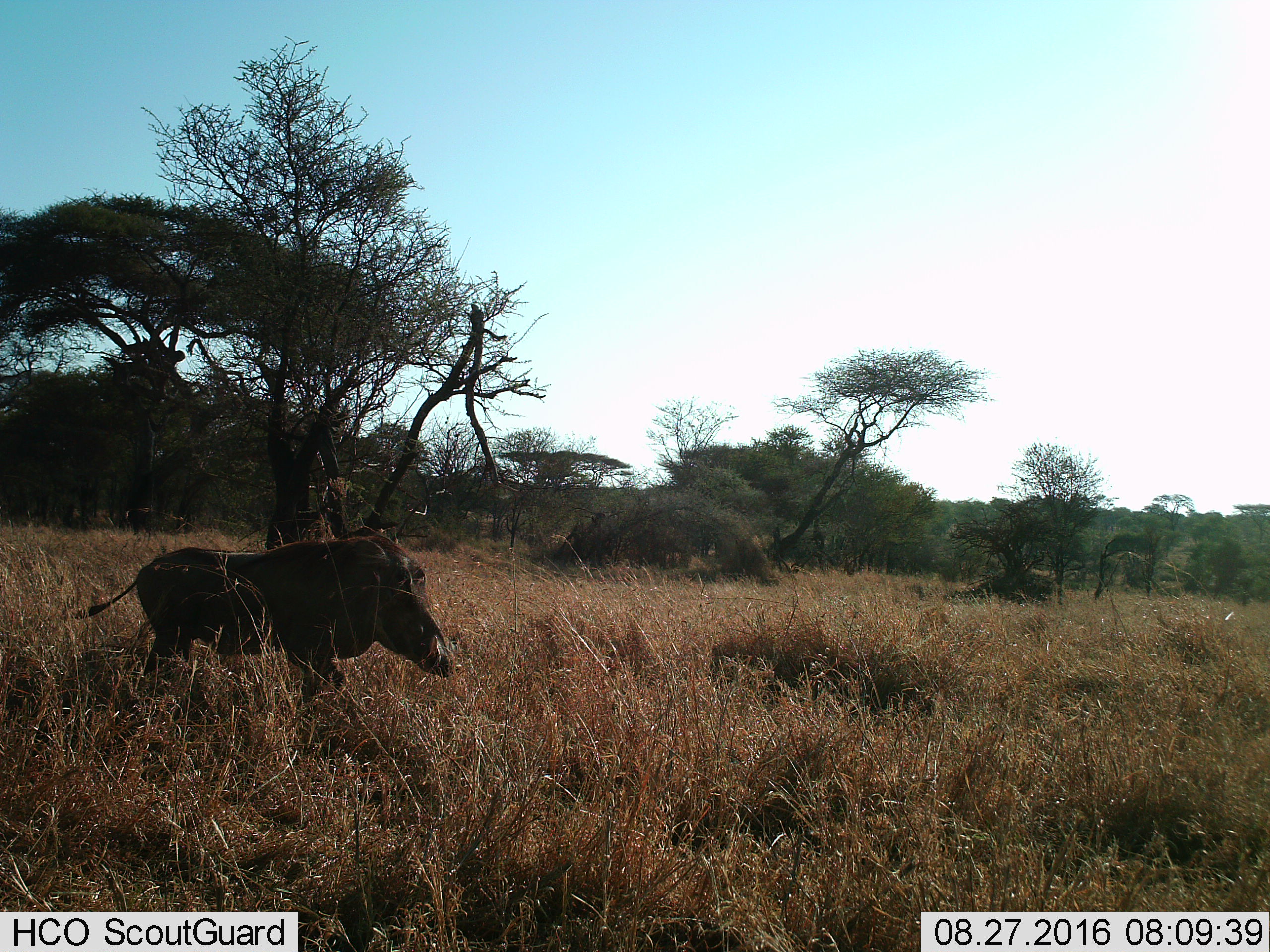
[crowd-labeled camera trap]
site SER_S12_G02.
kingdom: Animalia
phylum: Chordata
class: Mammalia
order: Artiodactyla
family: Suidae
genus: Phacochoerus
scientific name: Phacochoerus africanus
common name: warthog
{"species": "warthog (Phacochoerus africanus)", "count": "1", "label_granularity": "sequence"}